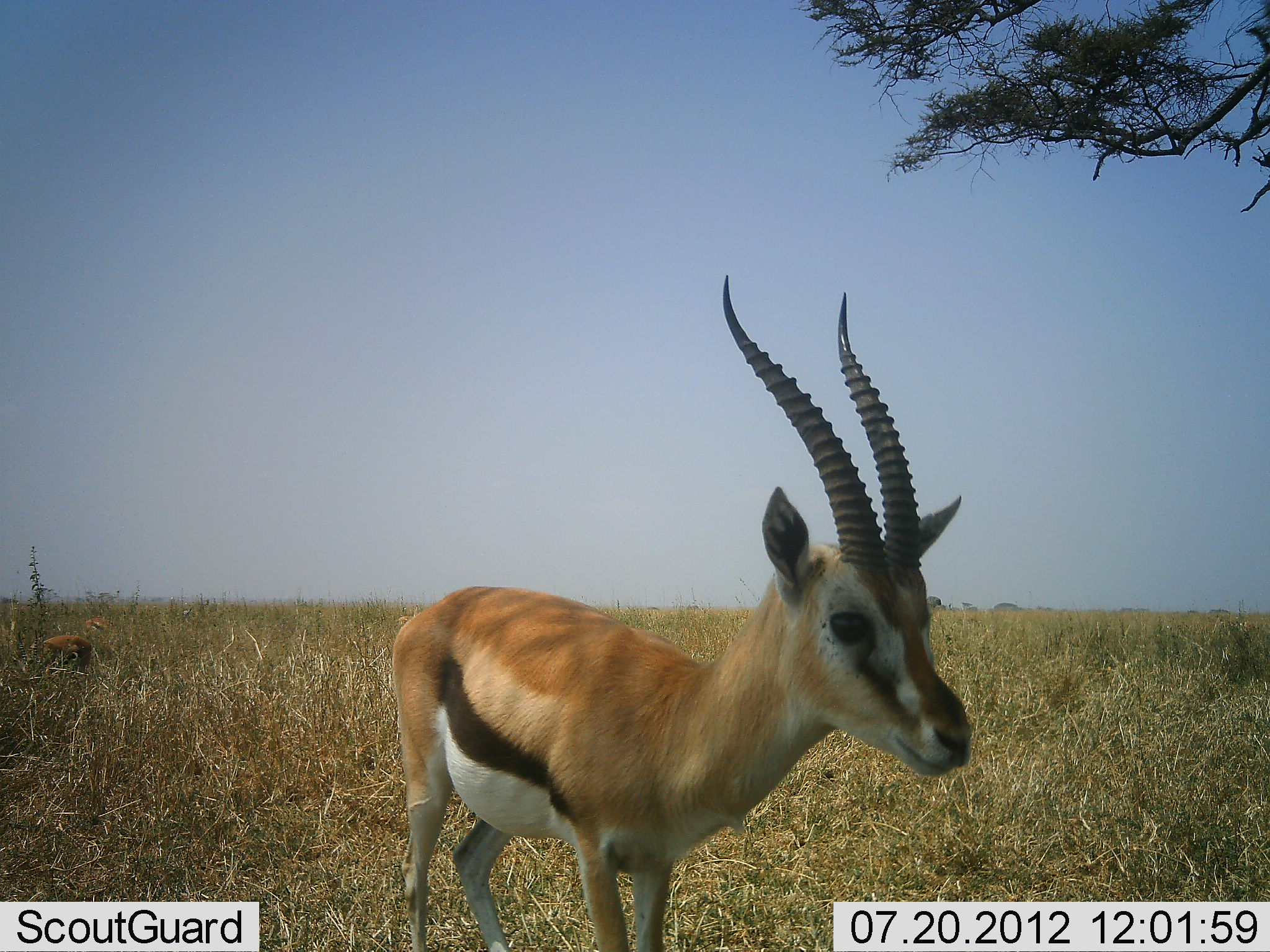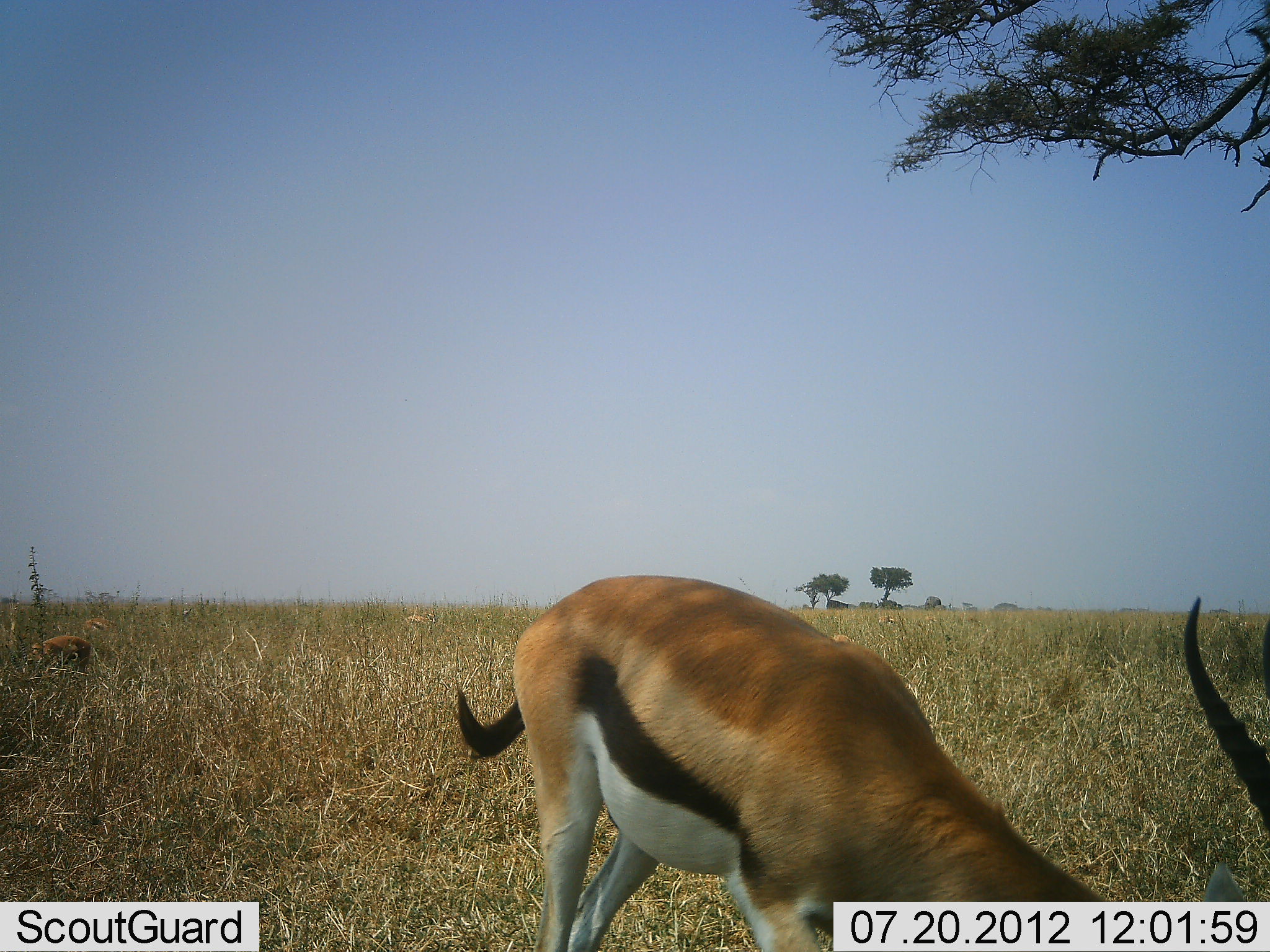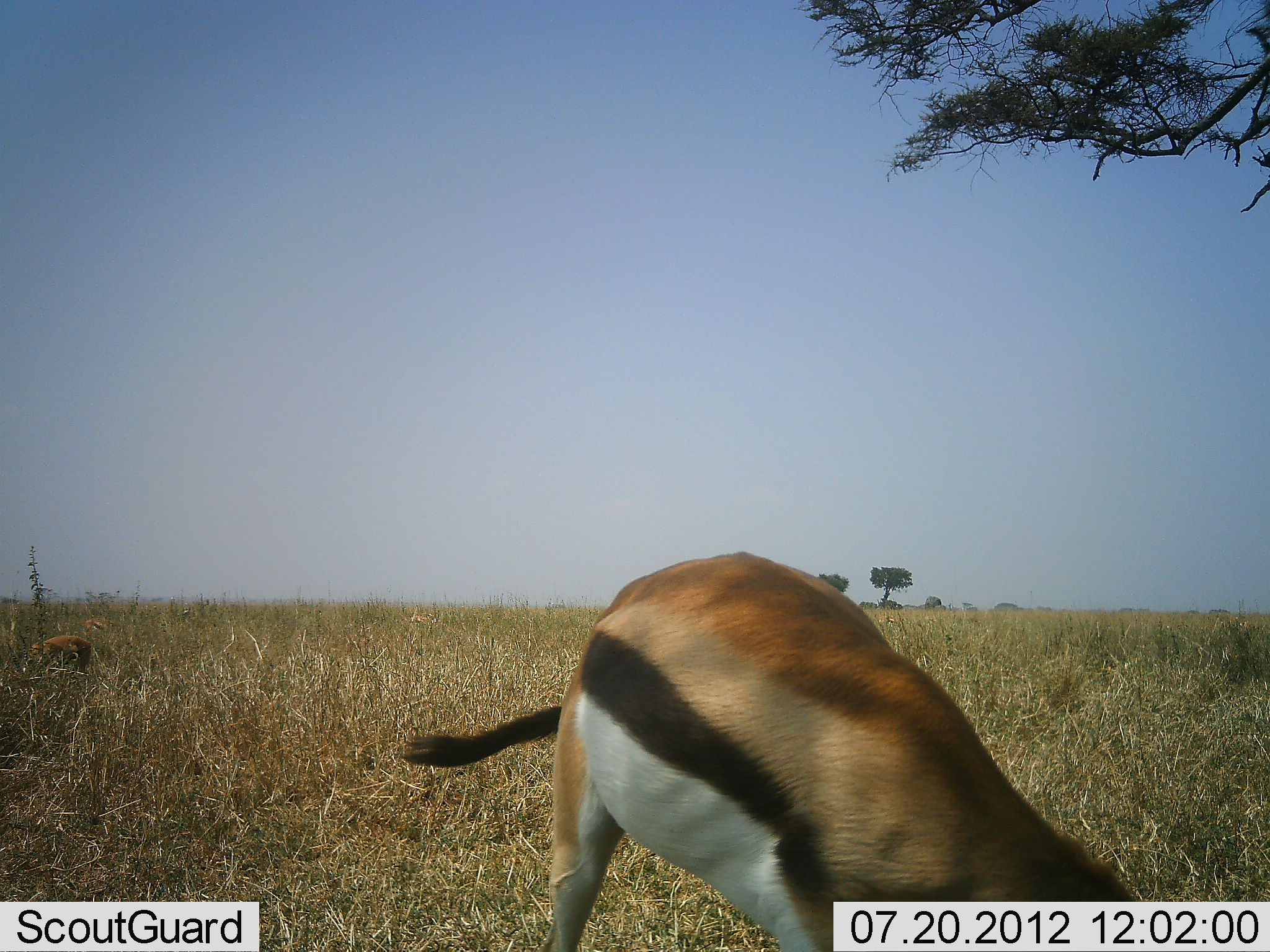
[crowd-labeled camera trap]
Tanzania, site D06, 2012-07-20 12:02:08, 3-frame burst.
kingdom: Animalia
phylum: Chordata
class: Mammalia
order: Artiodactyla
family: Bovidae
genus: Eudorcas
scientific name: Eudorcas thomsonii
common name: thomson's gazelle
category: gazellethomsons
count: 2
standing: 40%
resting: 0%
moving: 20%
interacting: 0%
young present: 0%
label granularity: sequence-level